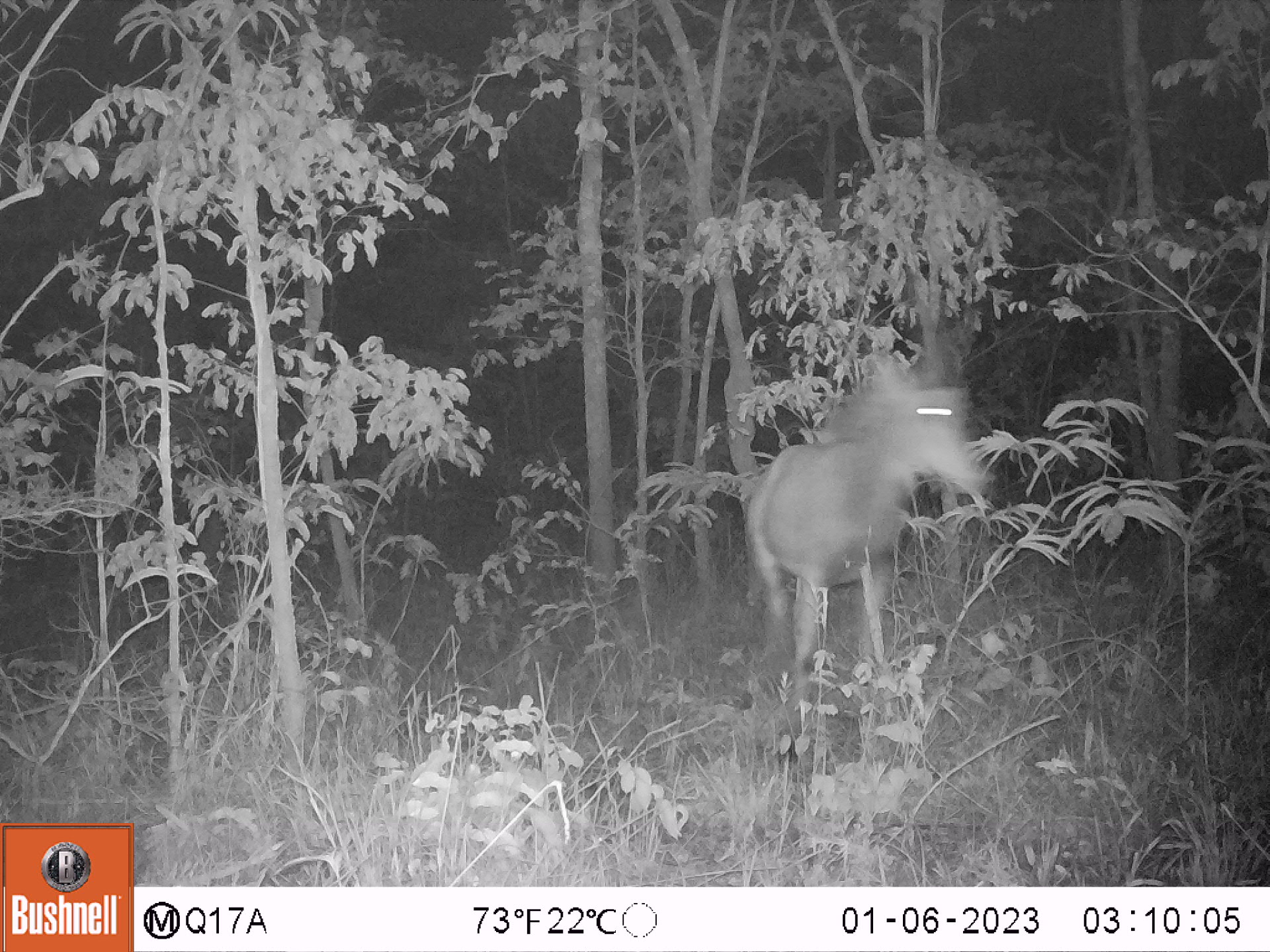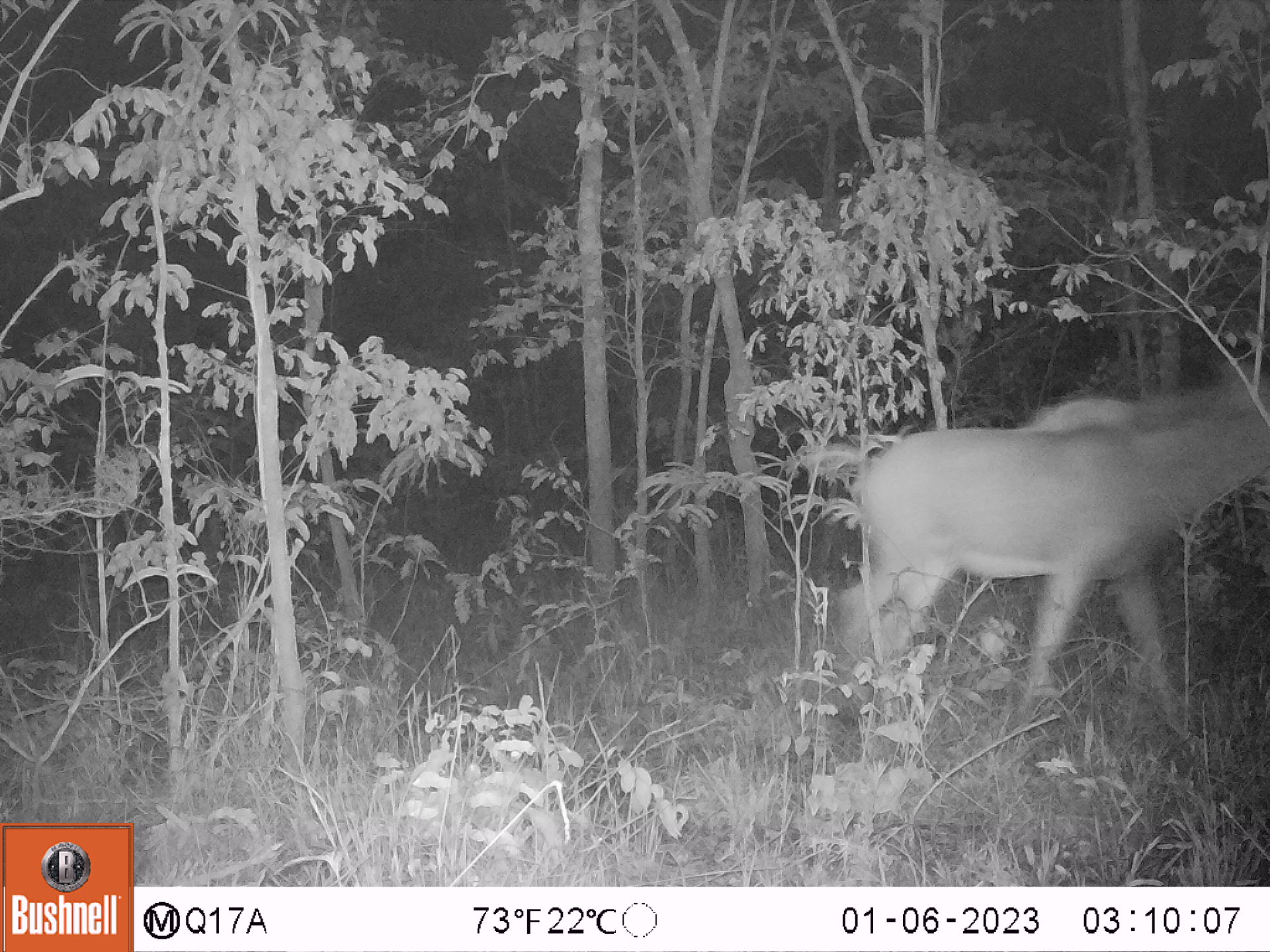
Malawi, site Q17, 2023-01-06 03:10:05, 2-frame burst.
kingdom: Animalia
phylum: Chordata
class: Mammalia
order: Artiodactyla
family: Bovidae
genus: Hippotragus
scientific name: Hippotragus niger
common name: sable antelope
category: sable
Sable (sable antelope) (Hippotragus niger), count 1.